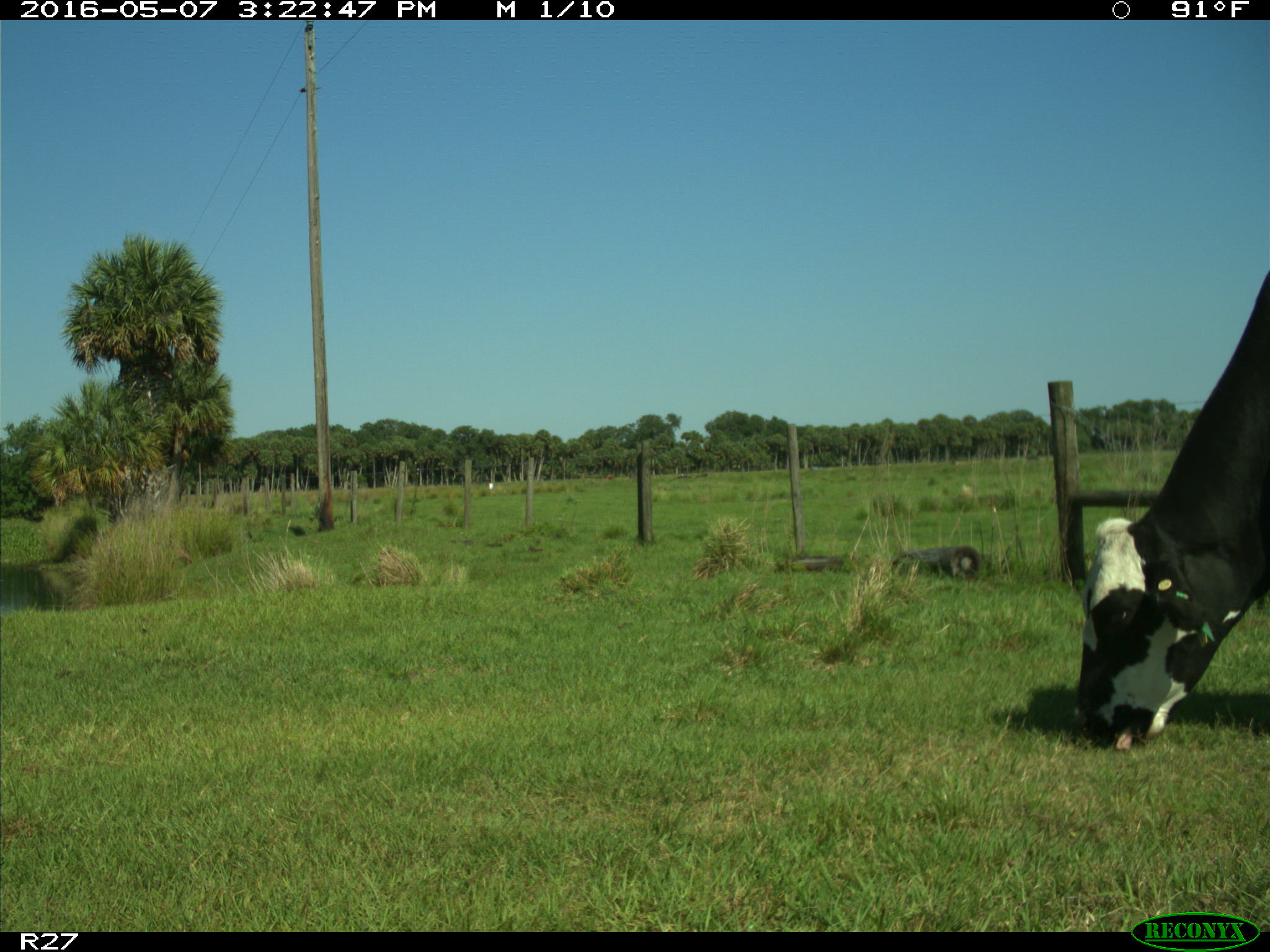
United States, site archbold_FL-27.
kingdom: Animalia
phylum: Chordata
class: Mammalia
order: Artiodactyla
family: Bovidae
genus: Bos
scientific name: Bos taurus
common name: domestic cow